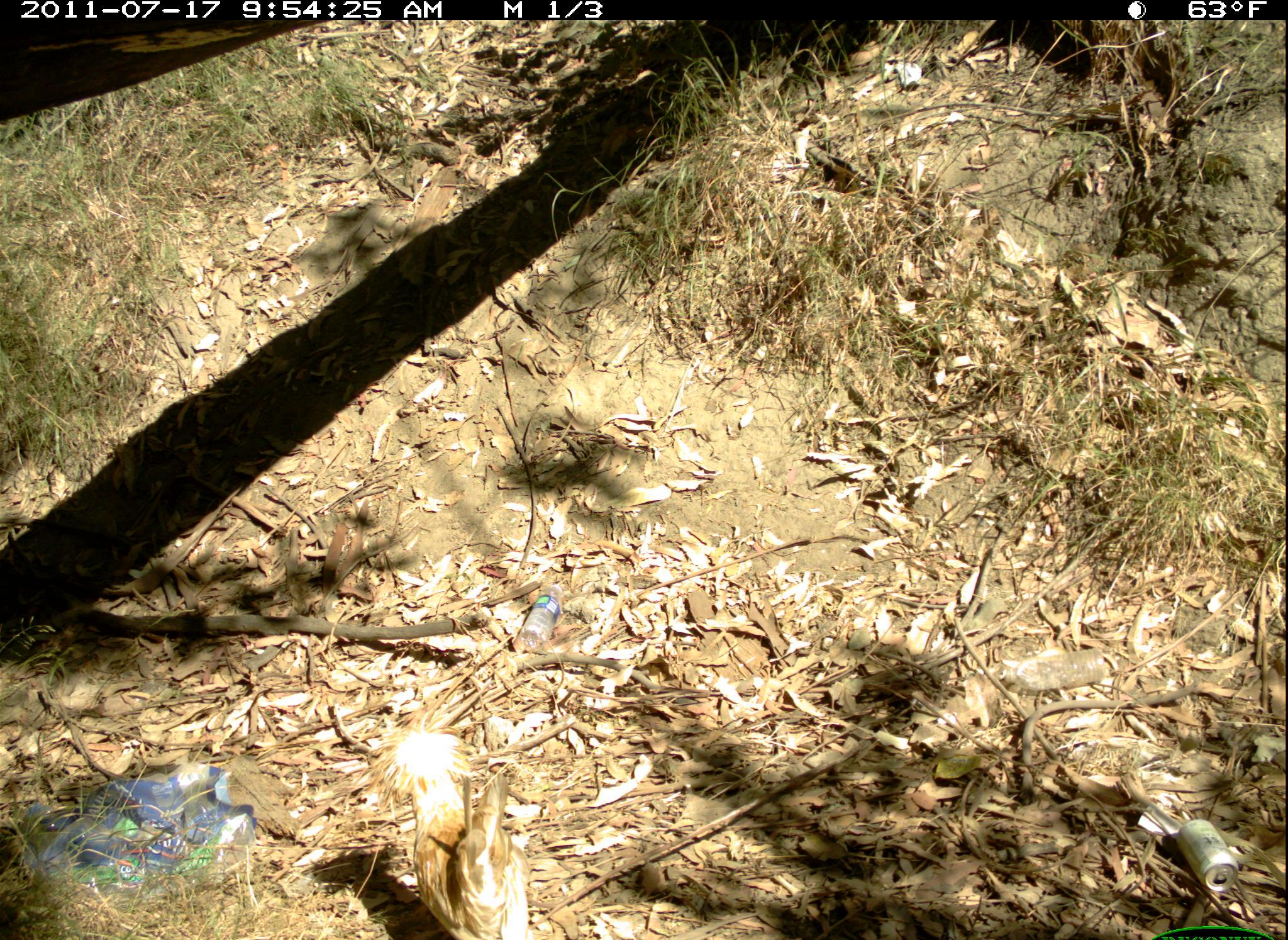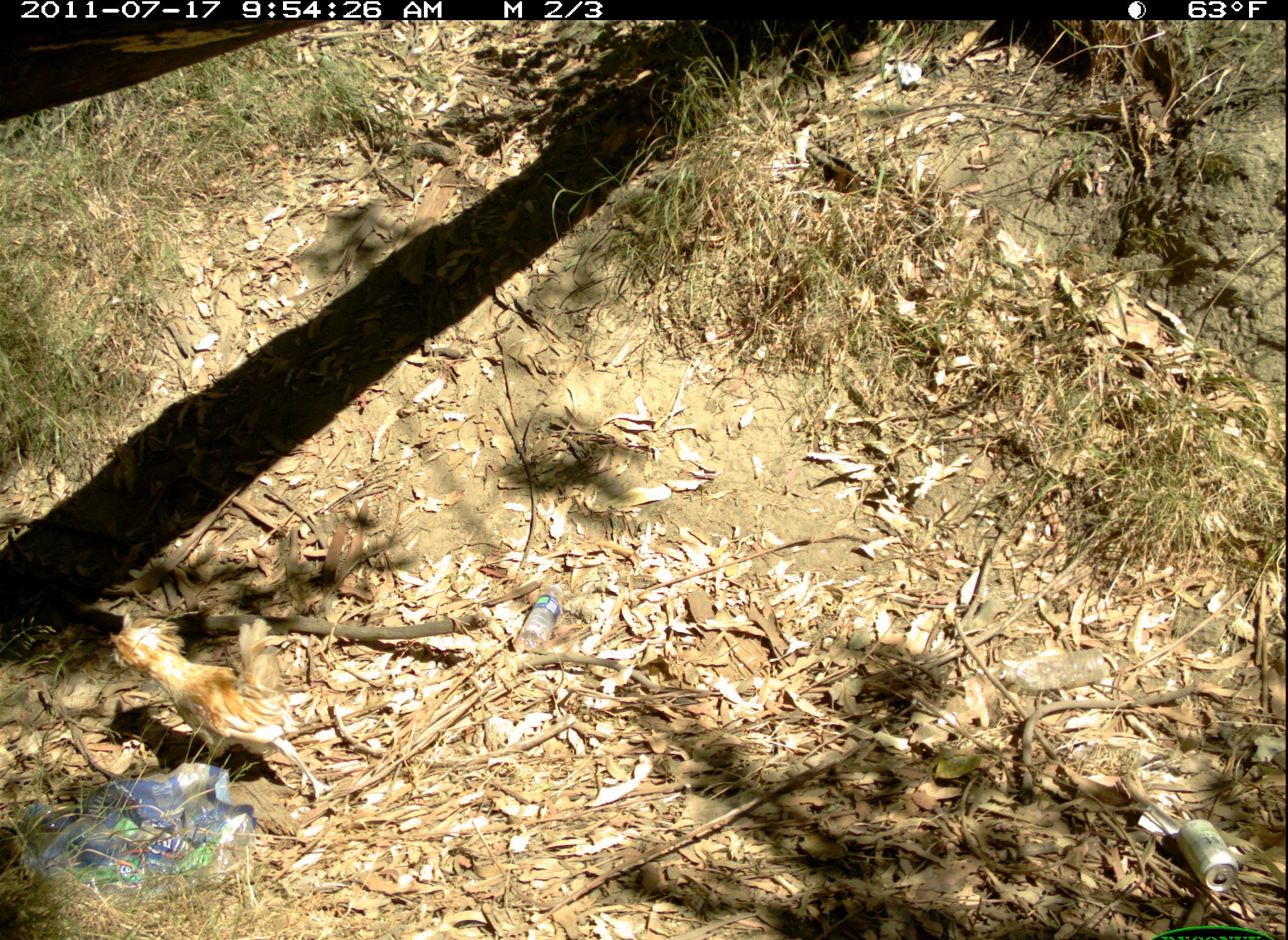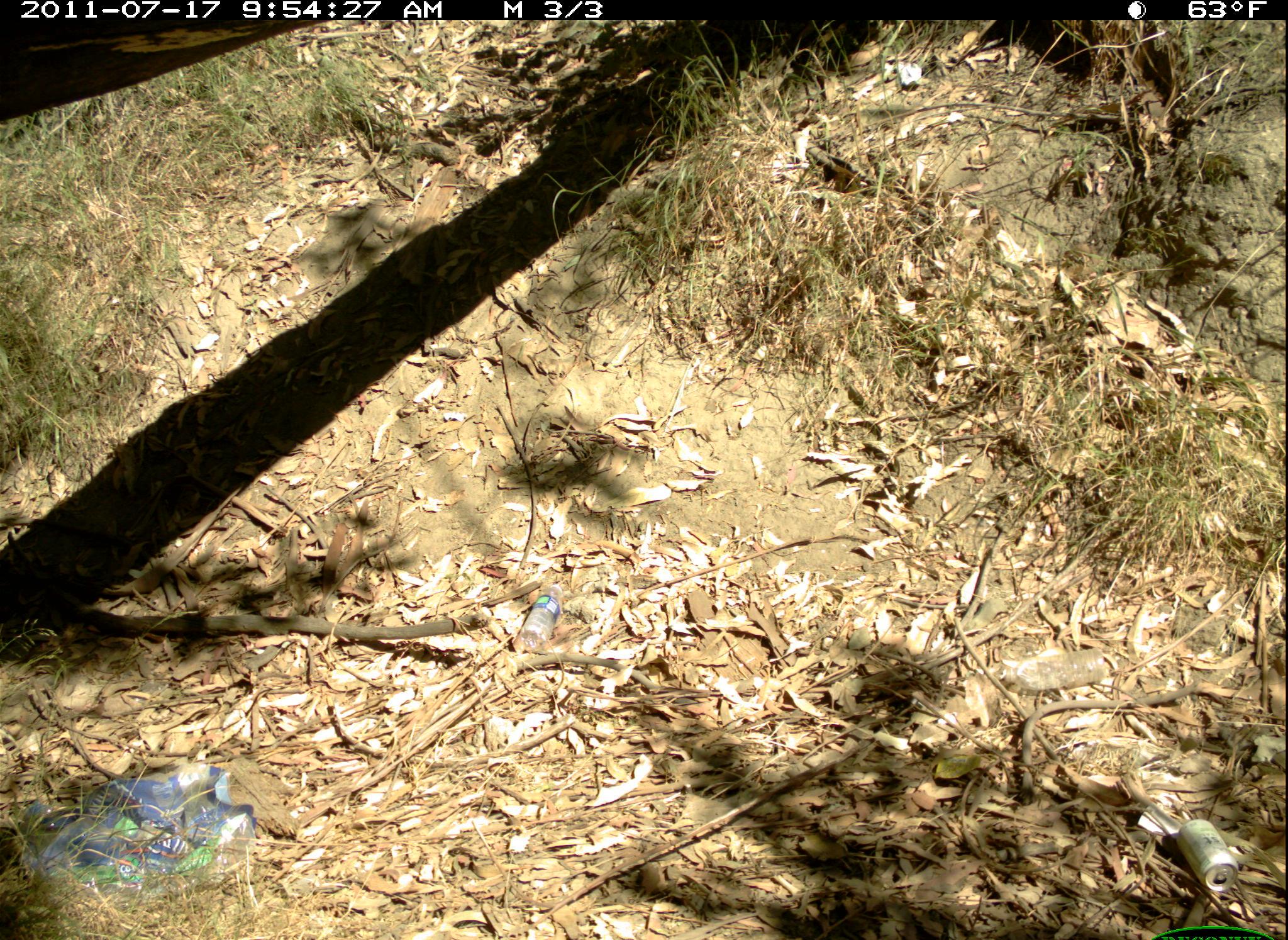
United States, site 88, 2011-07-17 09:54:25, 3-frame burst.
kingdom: Animalia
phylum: Chordata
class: Aves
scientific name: Aves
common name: bird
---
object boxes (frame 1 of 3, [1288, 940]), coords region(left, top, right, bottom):
bird: region(361, 692, 542, 940)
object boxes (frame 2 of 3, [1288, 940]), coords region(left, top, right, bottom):
bird: region(95, 602, 380, 831)